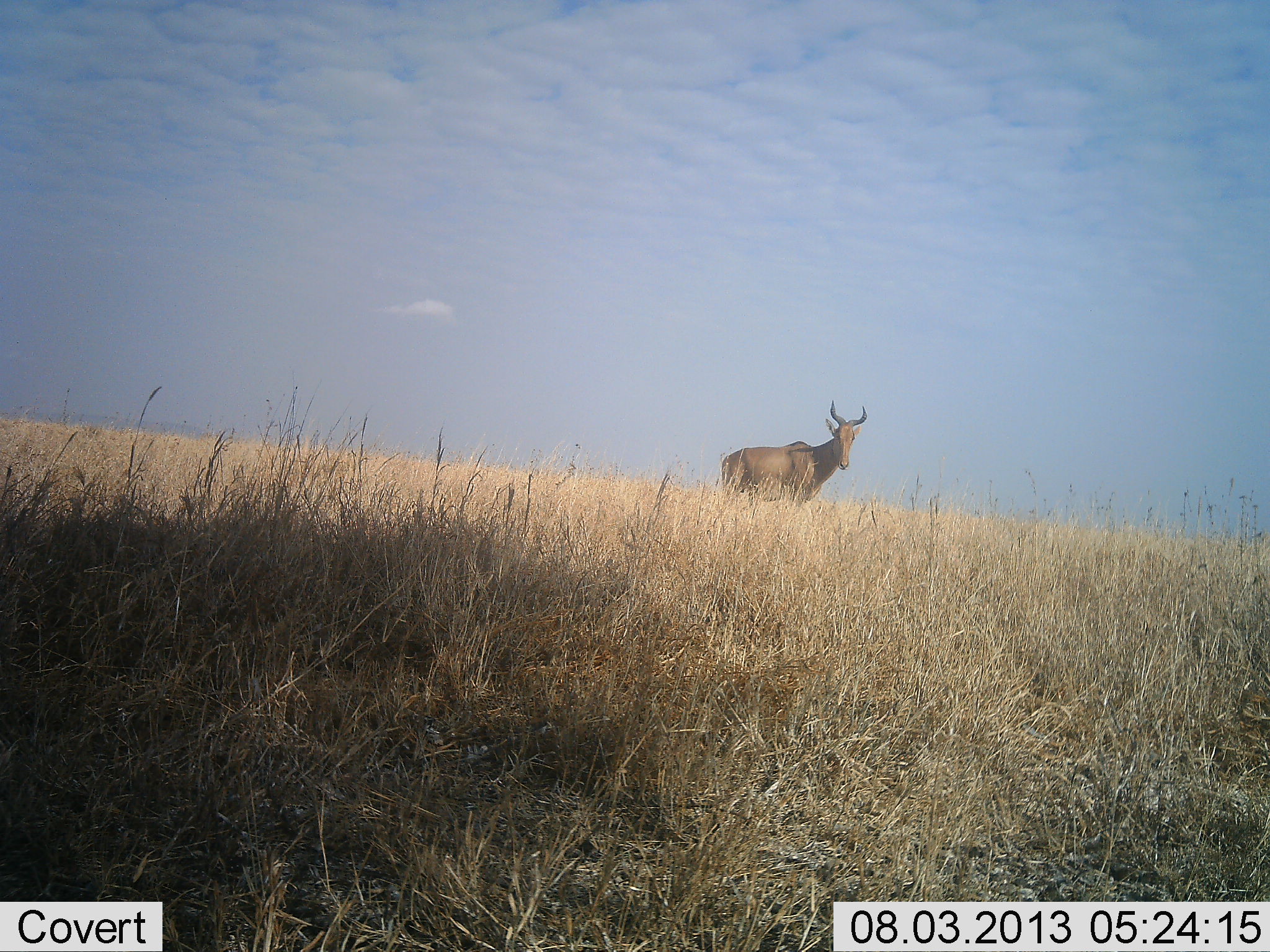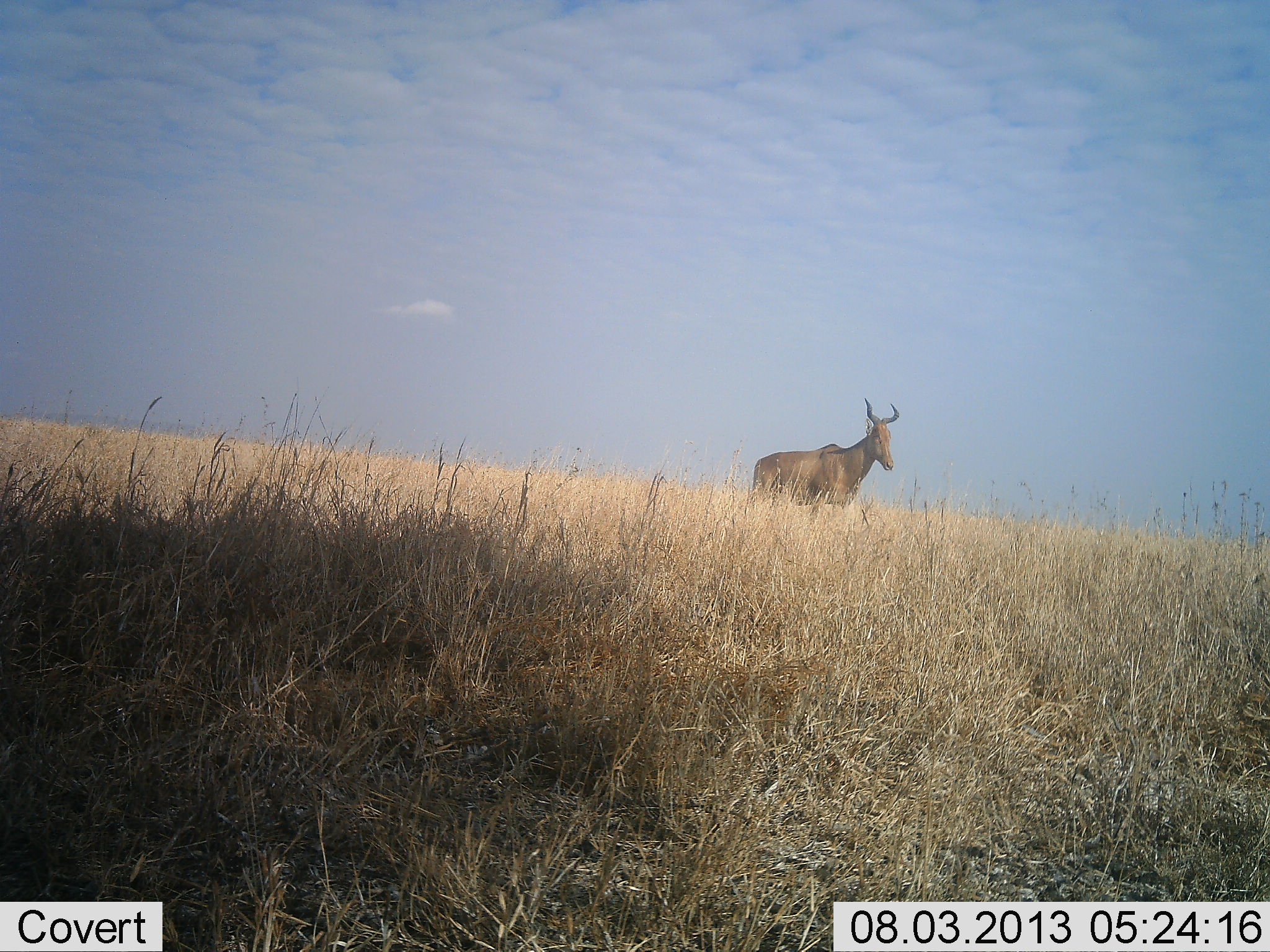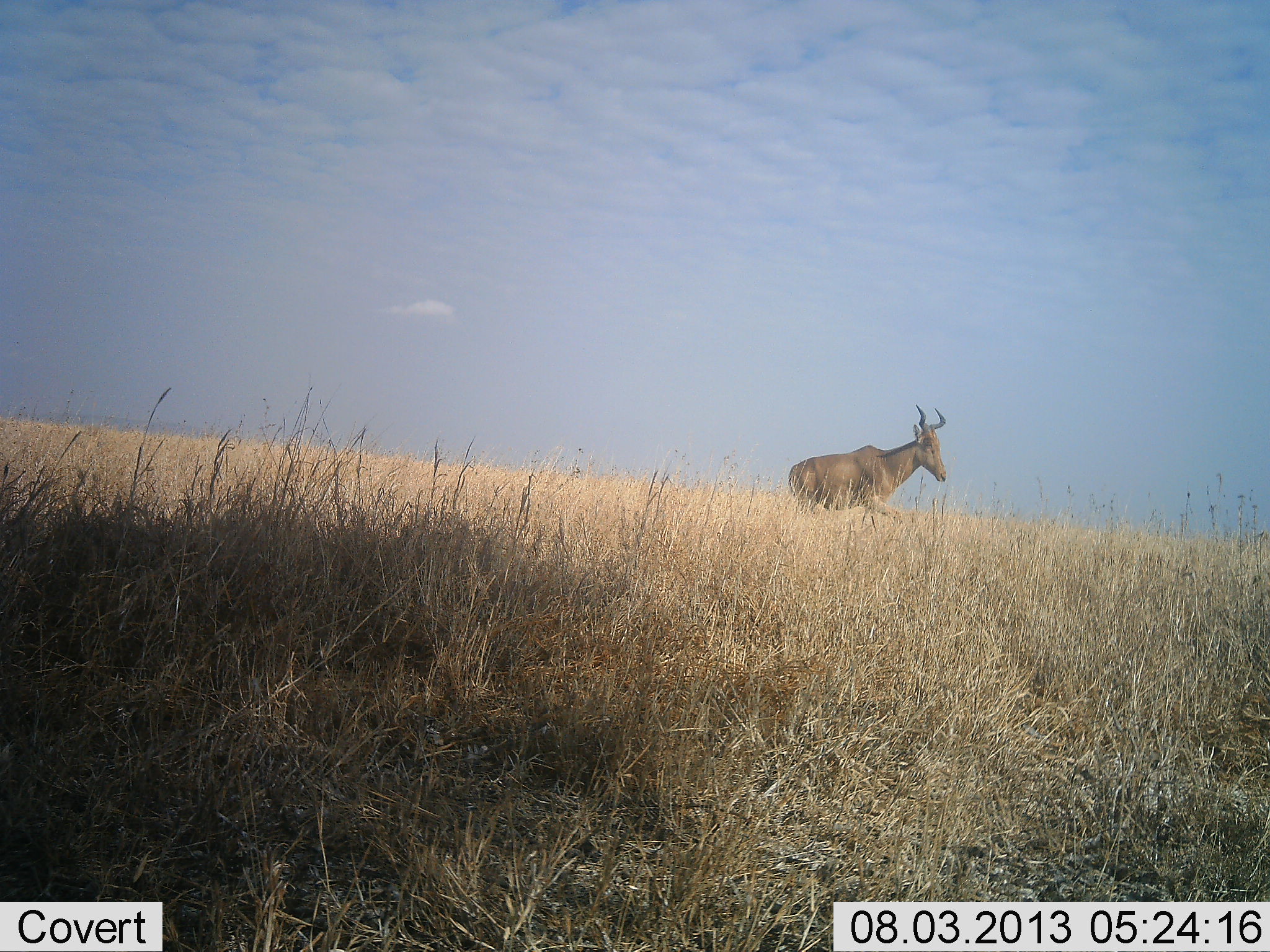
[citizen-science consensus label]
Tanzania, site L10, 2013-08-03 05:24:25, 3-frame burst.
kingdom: Animalia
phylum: Chordata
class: Mammalia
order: Artiodactyla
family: Bovidae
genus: Alcelaphus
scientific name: Alcelaphus buselaphus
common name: hartebeest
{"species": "hartebeest (Alcelaphus buselaphus)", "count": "1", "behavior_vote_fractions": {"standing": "30%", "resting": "0%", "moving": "70%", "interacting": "0%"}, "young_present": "0%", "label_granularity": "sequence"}